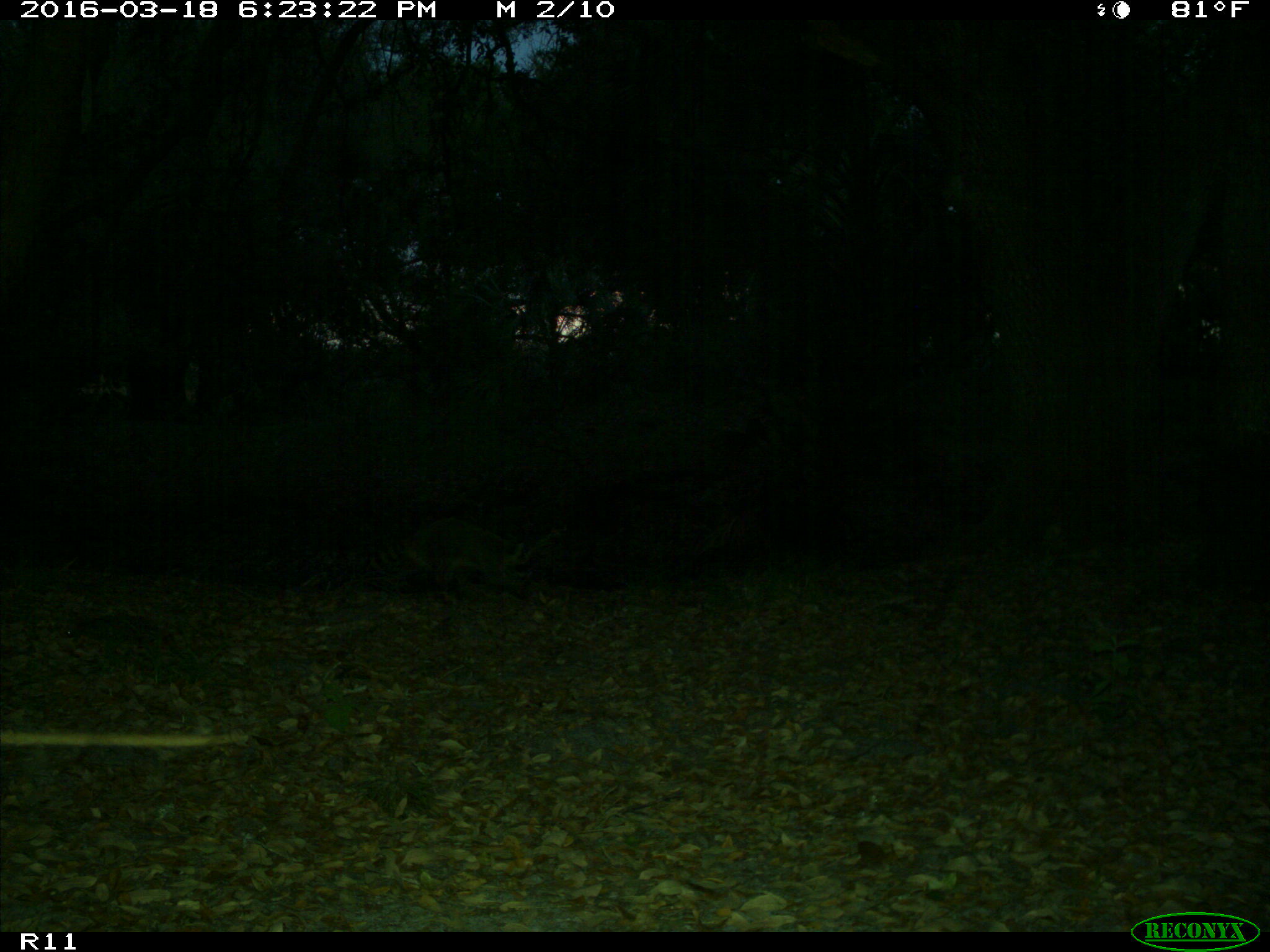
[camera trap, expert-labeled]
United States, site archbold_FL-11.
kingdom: Animalia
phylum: Chordata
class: Mammalia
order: Carnivora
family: Procyonidae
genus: Procyon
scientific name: Procyon lotor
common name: common raccoon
Procyon lotor (common raccoon).